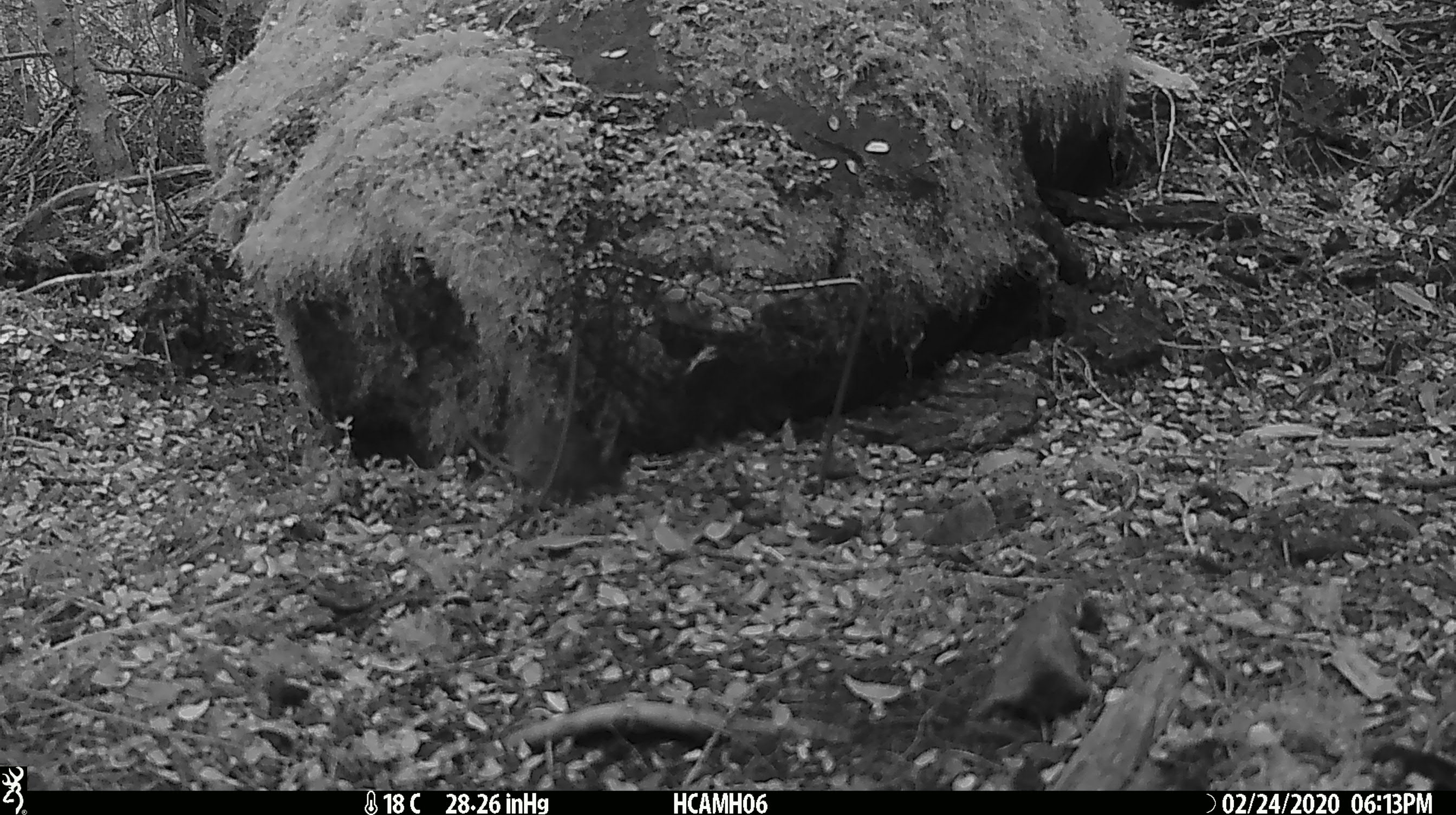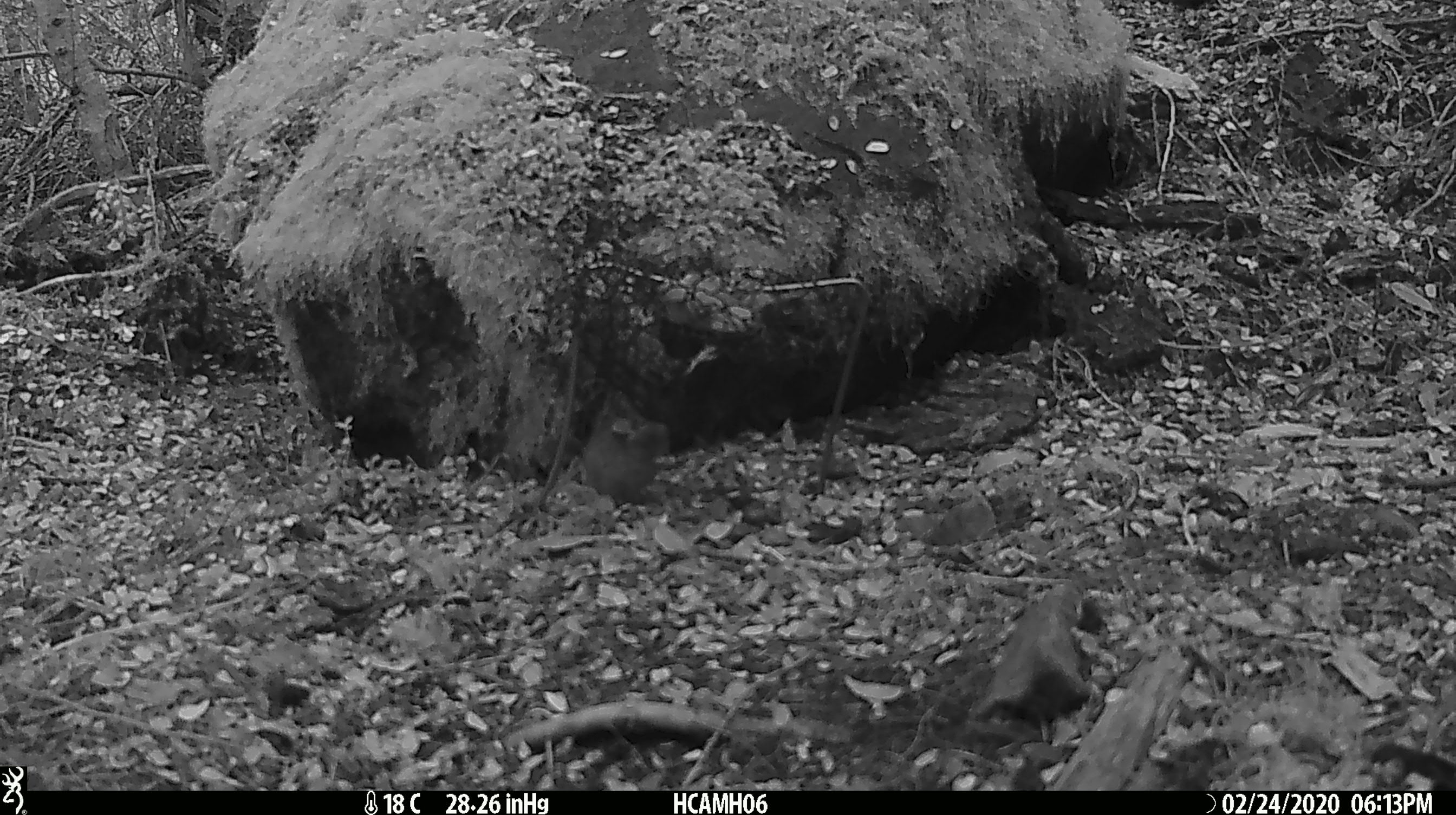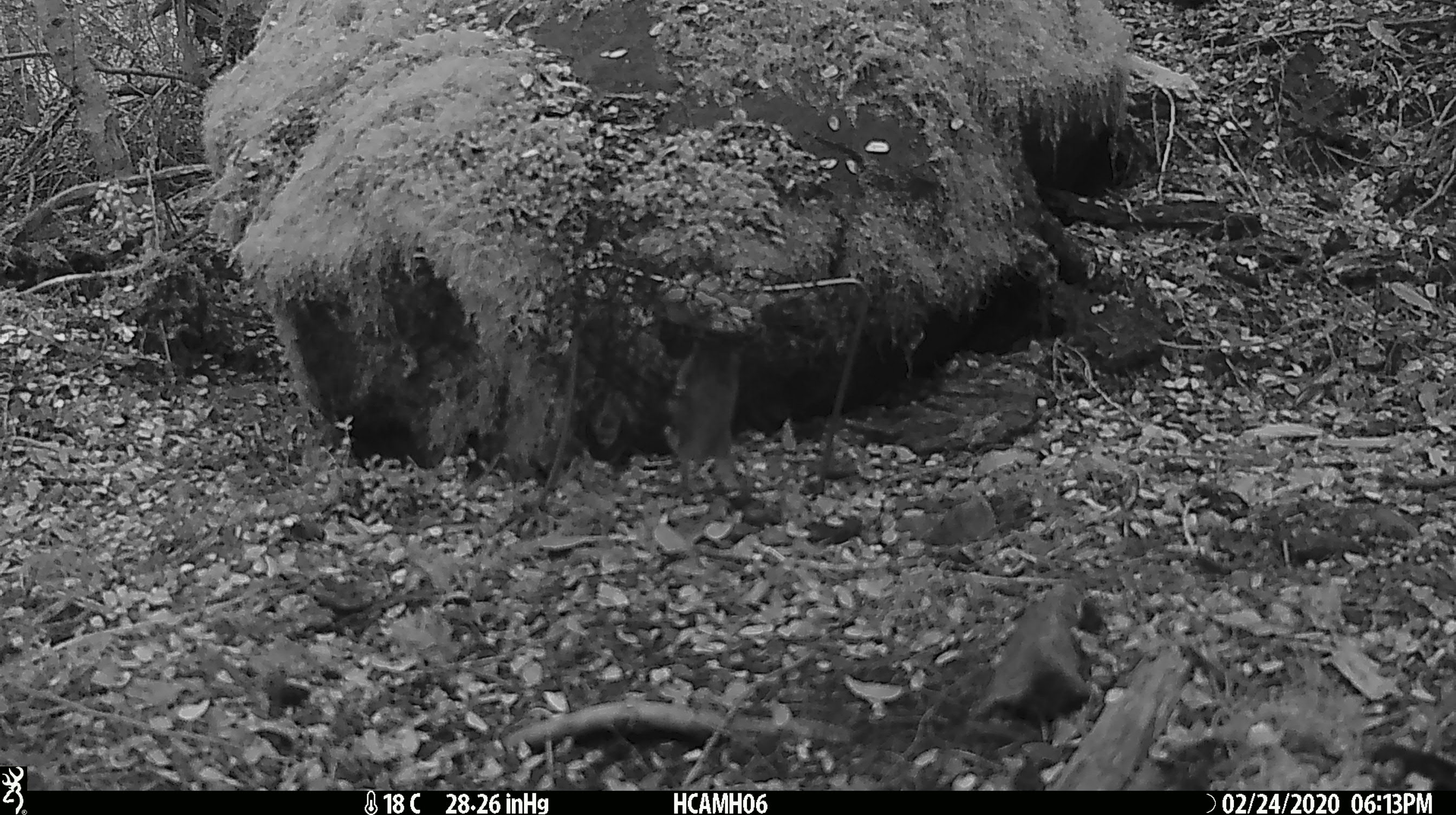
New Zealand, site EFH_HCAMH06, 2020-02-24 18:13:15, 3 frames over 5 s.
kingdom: Animalia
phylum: Chordata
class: Mammalia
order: Rodentia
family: Muridae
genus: Mus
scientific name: Mus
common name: mouse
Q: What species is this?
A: Mouse (Mus).